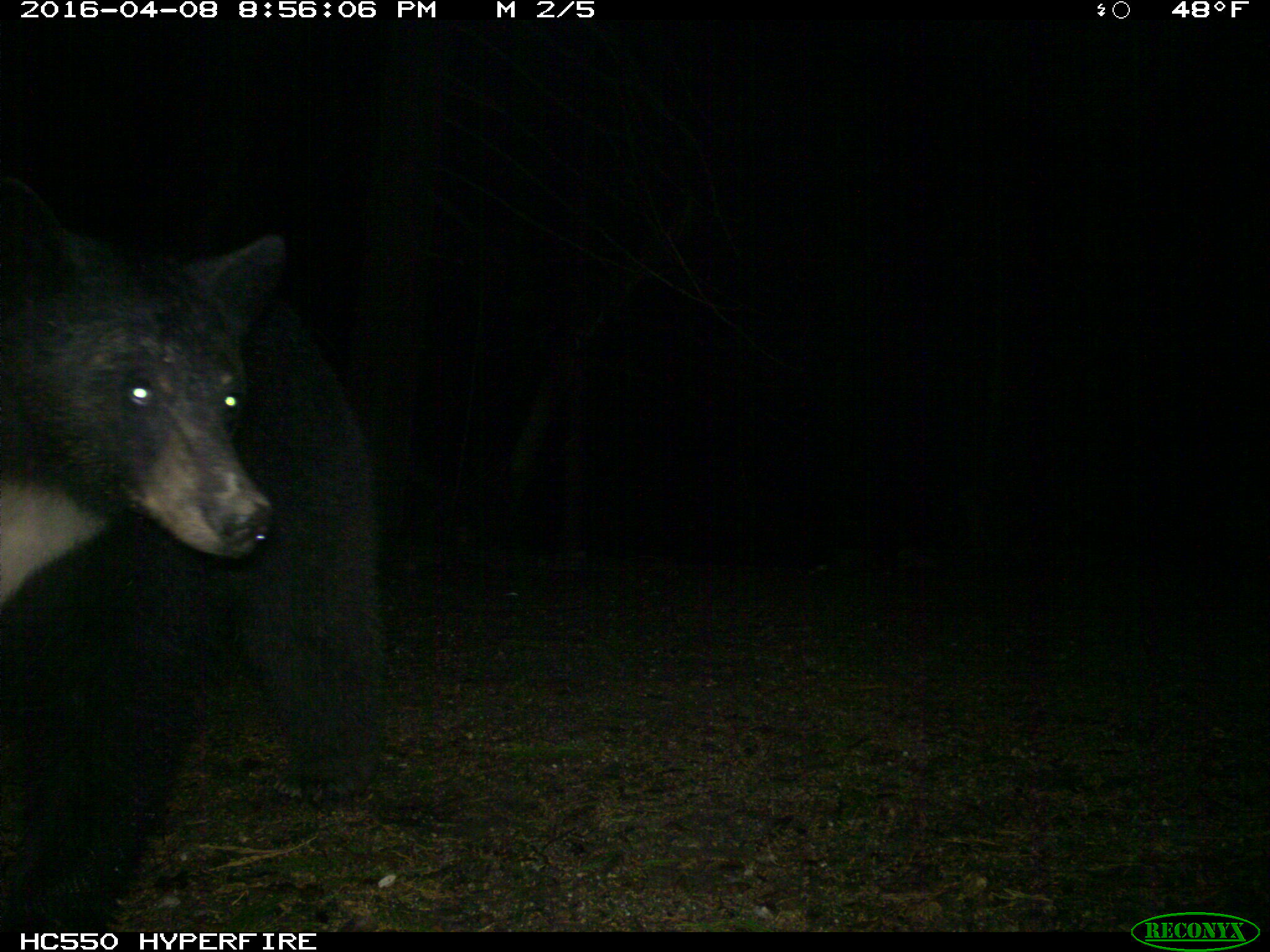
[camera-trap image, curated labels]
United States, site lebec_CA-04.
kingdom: Animalia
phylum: Chordata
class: Mammalia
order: Carnivora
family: Ursidae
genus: Ursus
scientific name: Ursus americanus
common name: american black bear